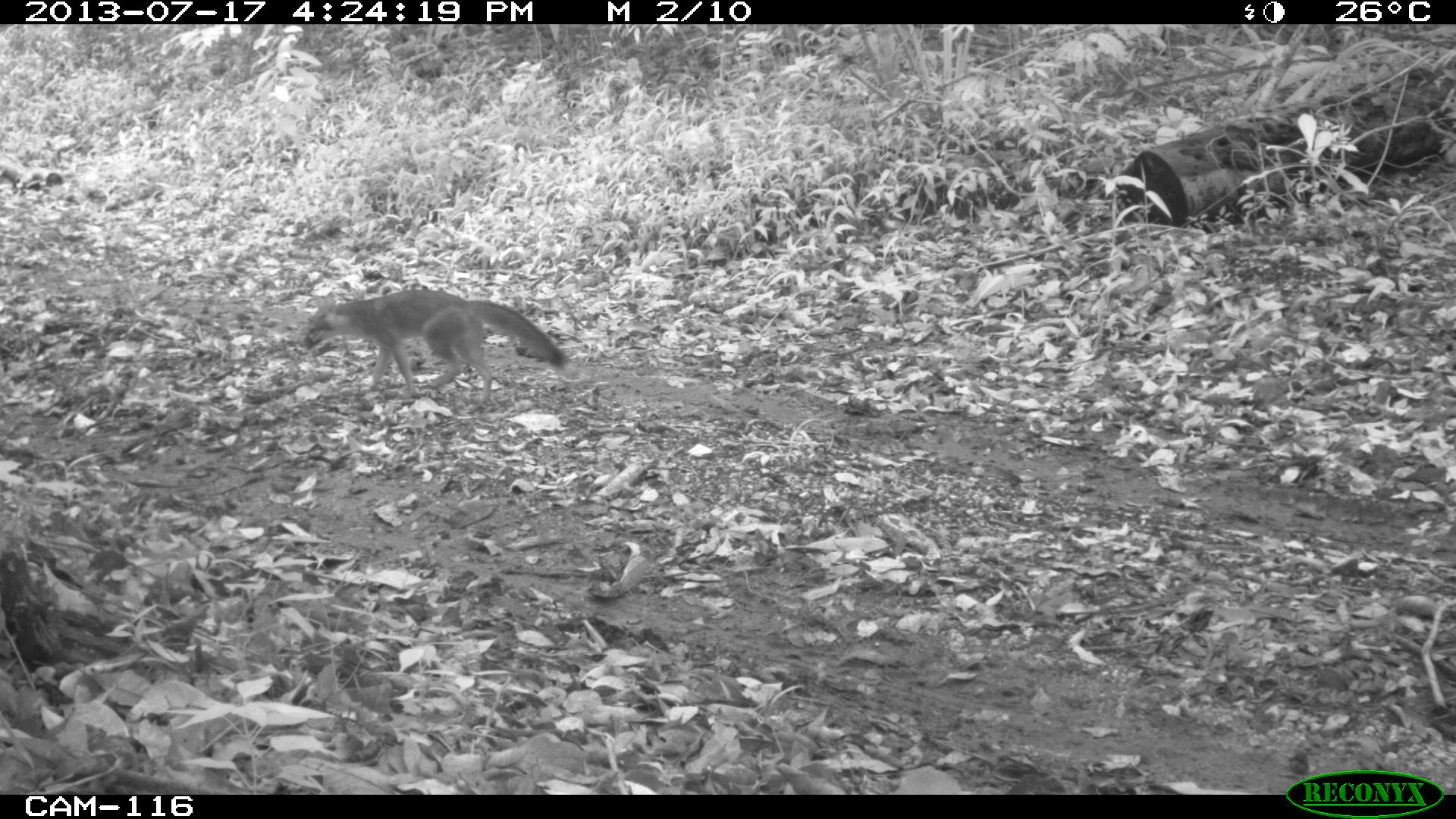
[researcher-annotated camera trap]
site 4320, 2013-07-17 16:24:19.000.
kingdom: Animalia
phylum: Chordata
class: Mammalia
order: Carnivora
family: Canidae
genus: Urocyon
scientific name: Urocyon cinereoargenteus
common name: gray fox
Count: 1.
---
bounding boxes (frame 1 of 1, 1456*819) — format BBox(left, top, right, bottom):
urocyon cinereoargenteus: BBox(300, 289, 564, 404)